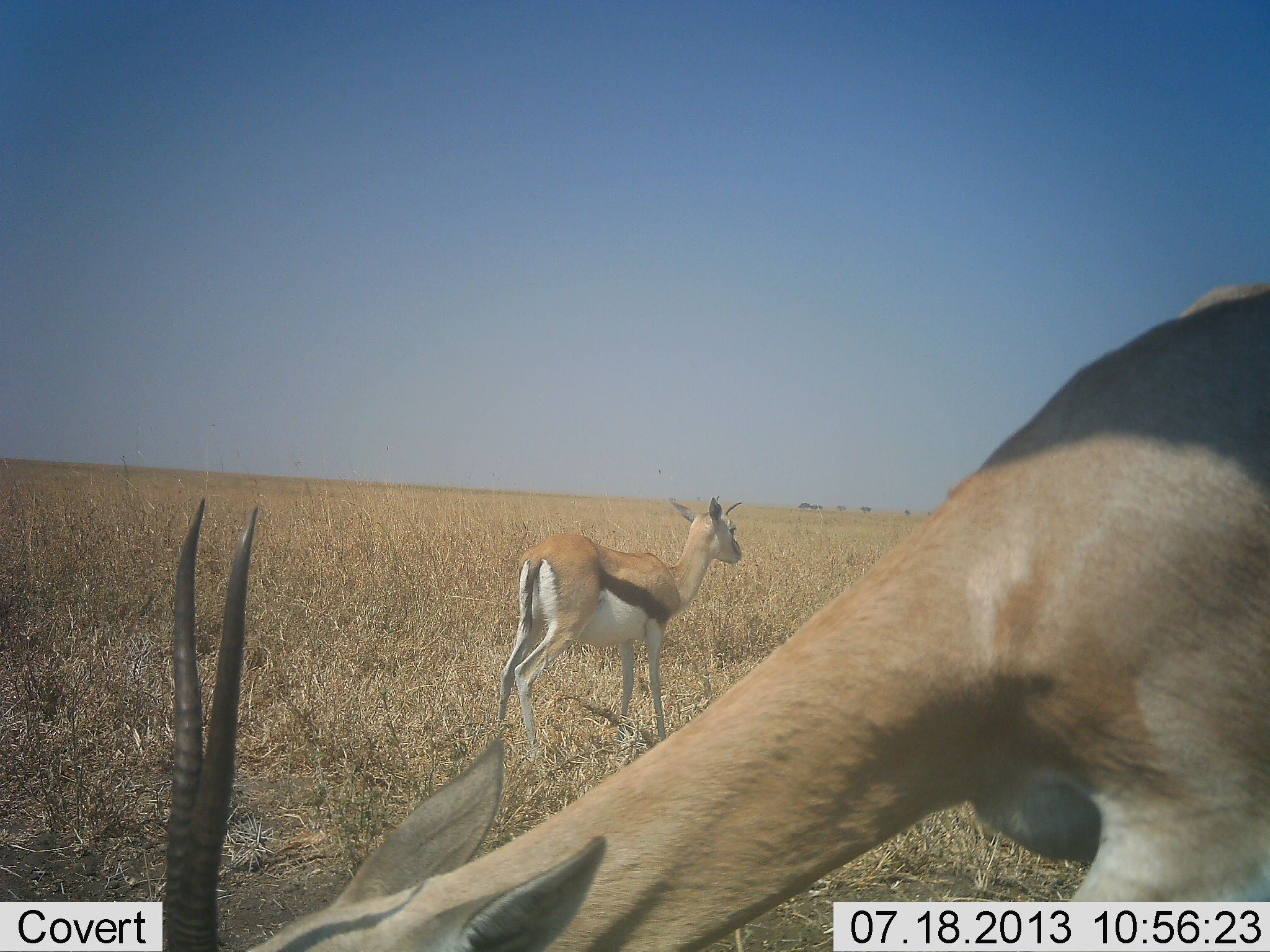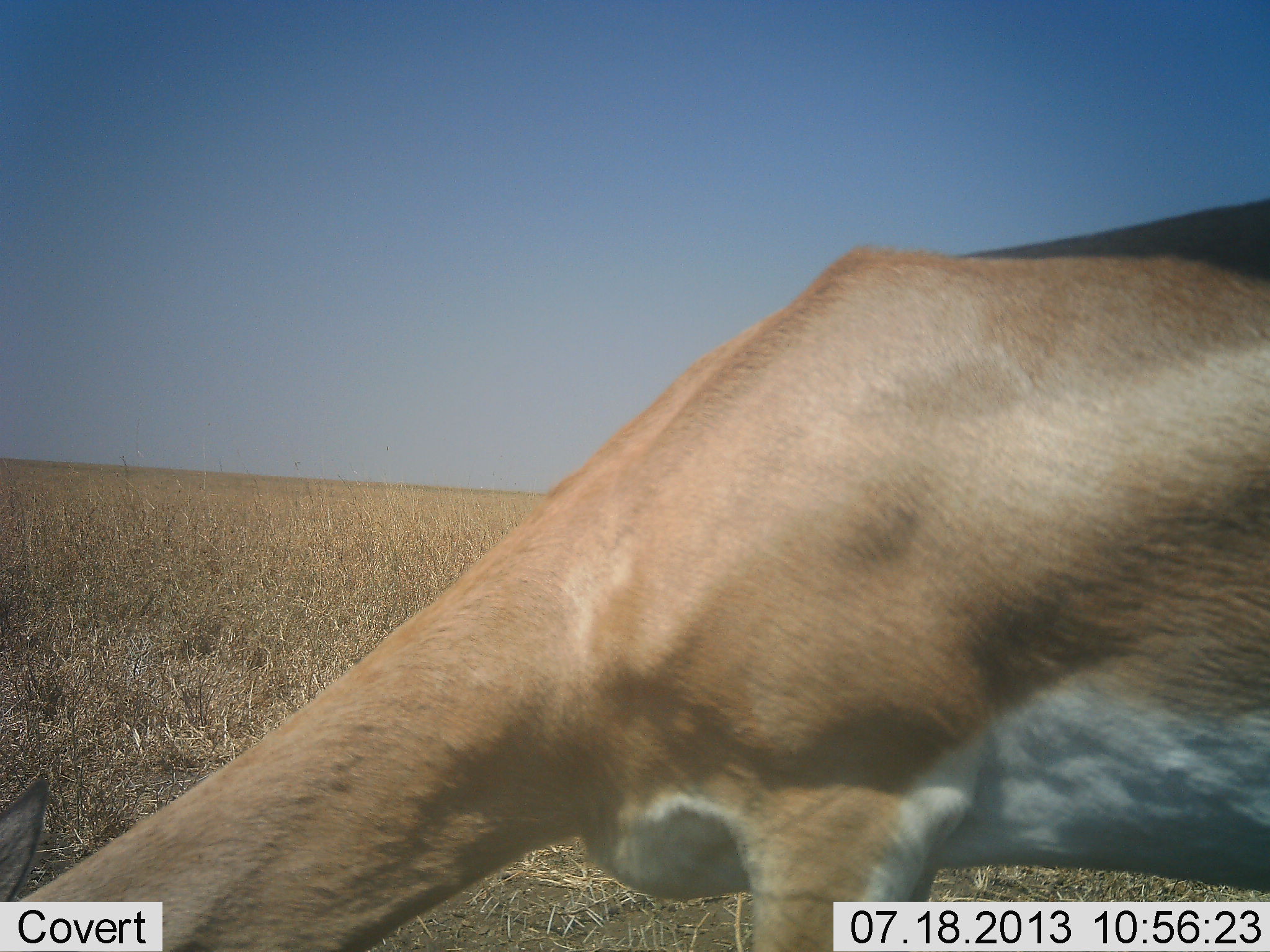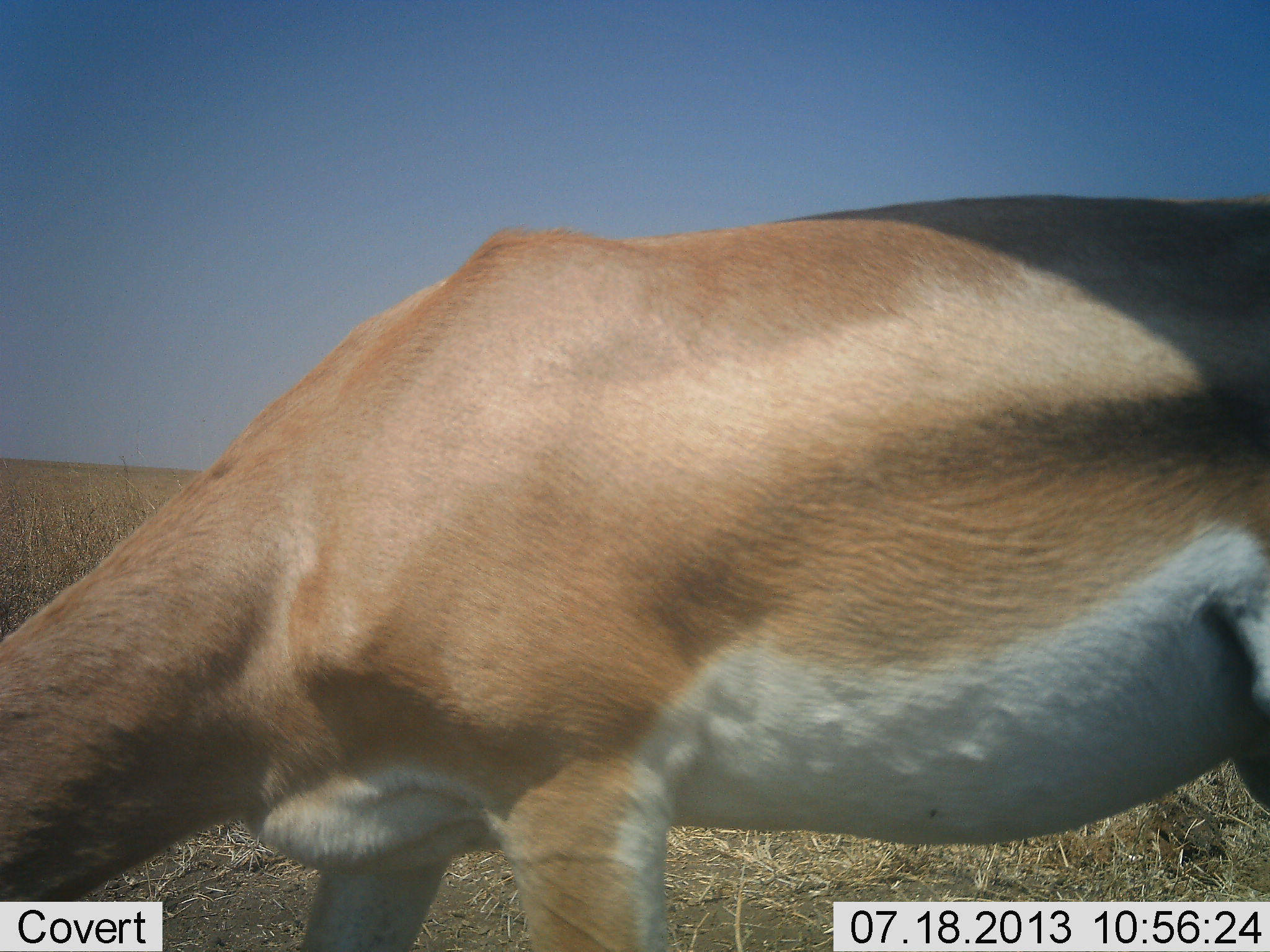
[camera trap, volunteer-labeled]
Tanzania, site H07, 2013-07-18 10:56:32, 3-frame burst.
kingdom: Animalia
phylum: Chordata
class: Mammalia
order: Artiodactyla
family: Bovidae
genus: Eudorcas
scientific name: Eudorcas thomsonii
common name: thomson's gazelle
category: gazellethomsons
Gazellethomsons (thomson's gazelle) (Eudorcas thomsonii), count 1. Behavior (volunteer vote fractions): standing 89%, resting 0%, moving 22%, interacting 0%. Young present (vote fraction): 0%. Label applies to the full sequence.